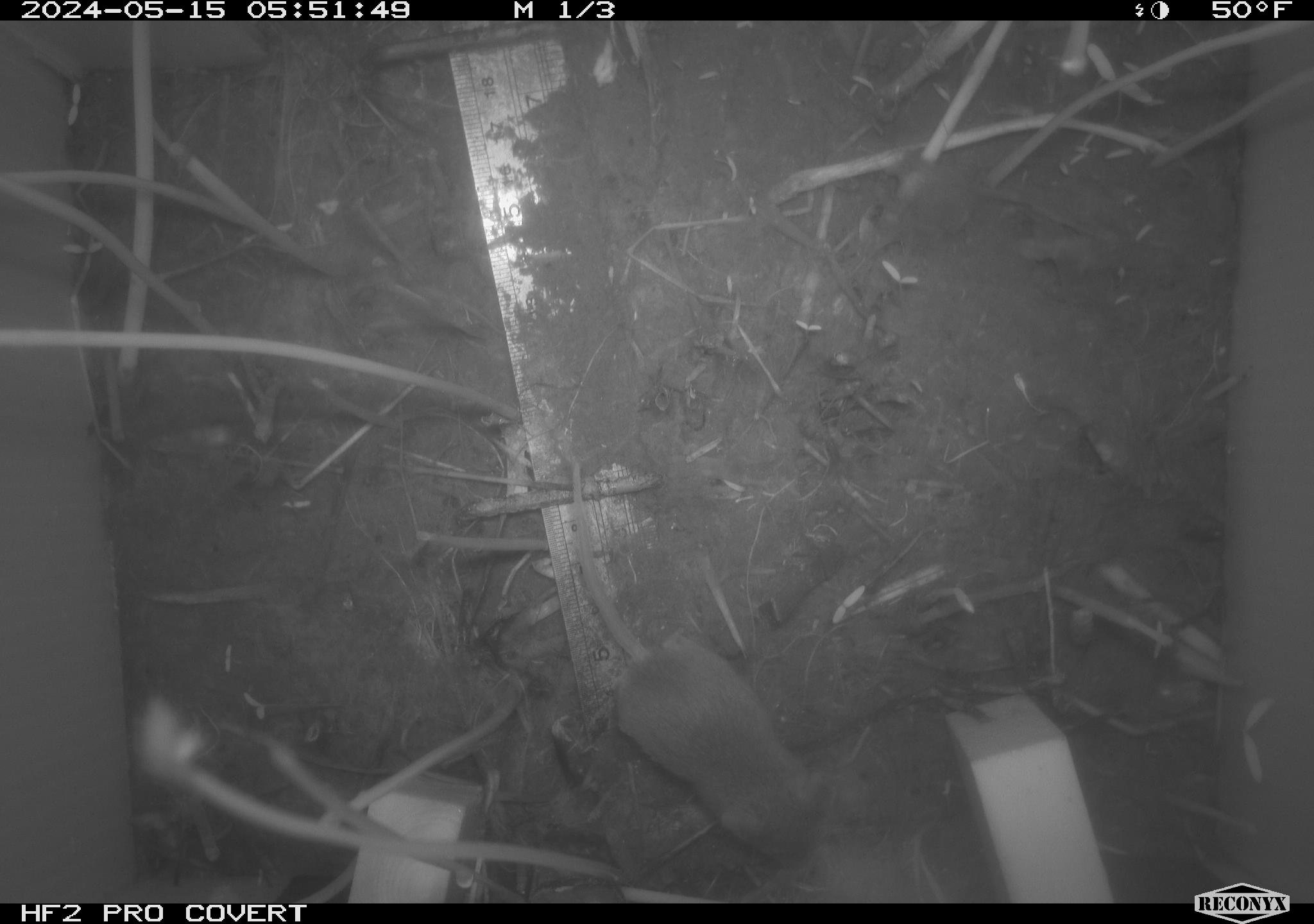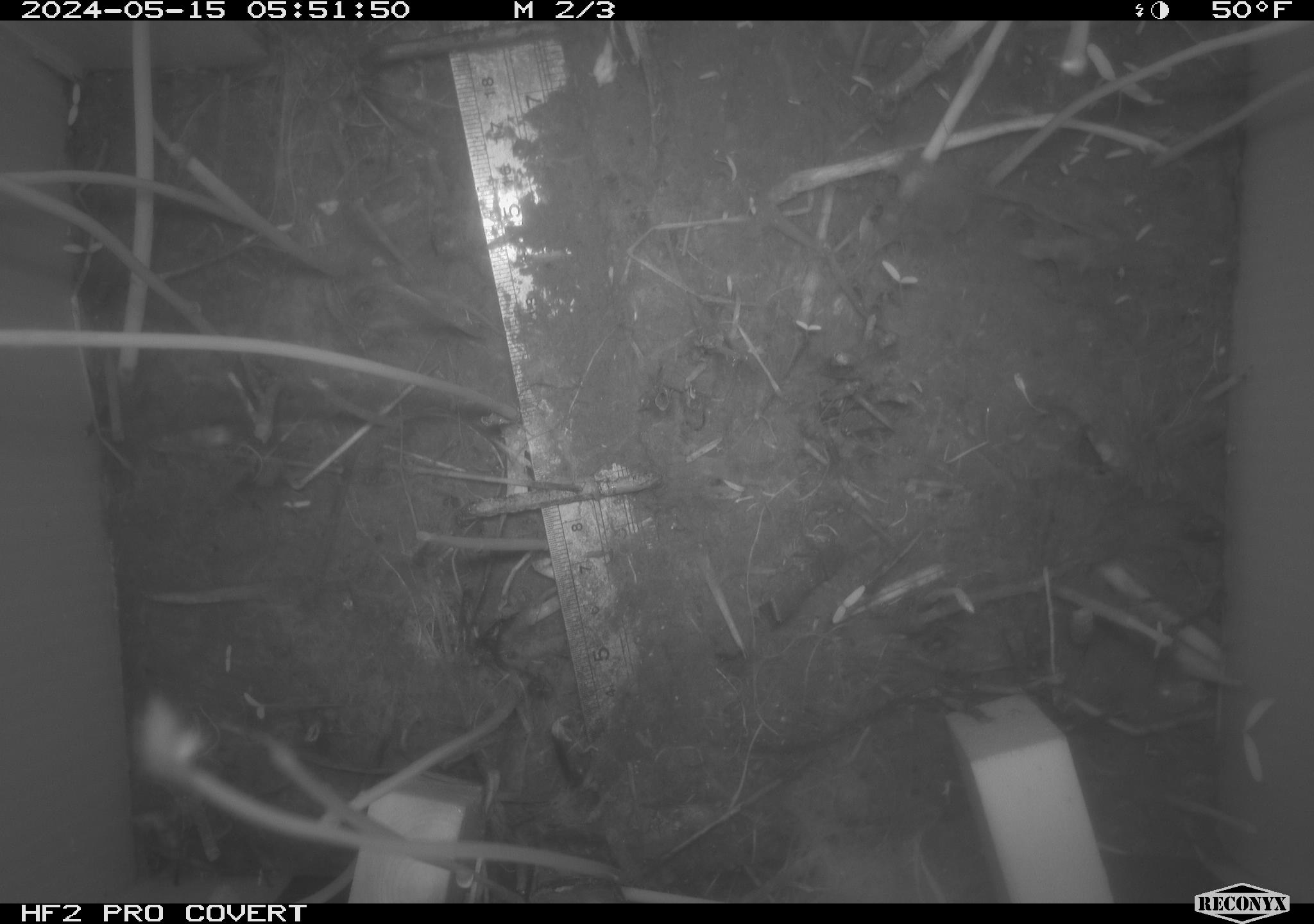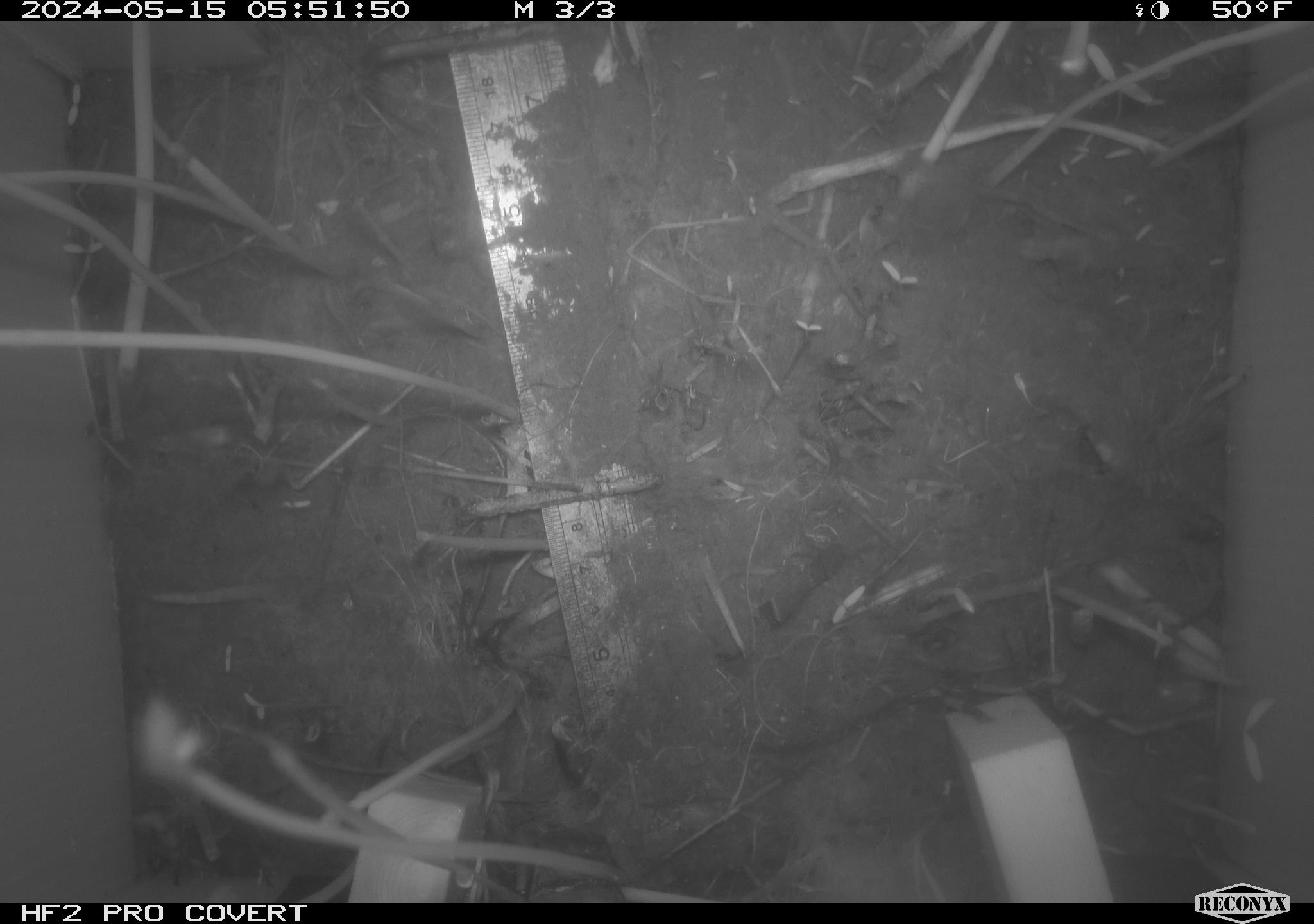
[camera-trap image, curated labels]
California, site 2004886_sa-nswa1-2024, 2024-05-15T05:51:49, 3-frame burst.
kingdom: Animalia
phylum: Chordata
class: Mammalia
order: Rodentia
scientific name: Rodentia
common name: mouse species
Mouse species (Rodentia).